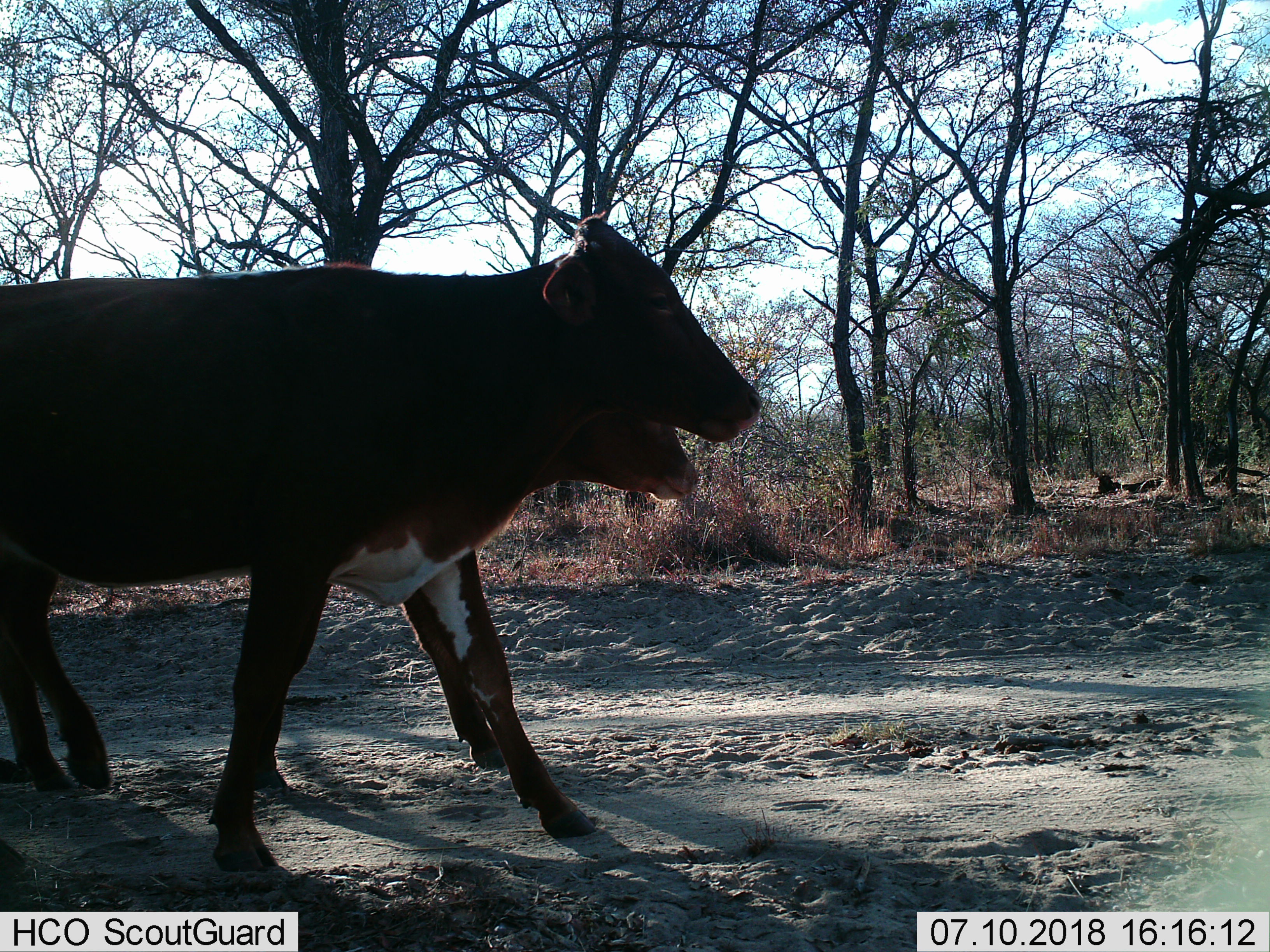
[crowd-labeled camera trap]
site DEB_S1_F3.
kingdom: Animalia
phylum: Chordata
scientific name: Vertebrata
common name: domestic animal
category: domesticanimal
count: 2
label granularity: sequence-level